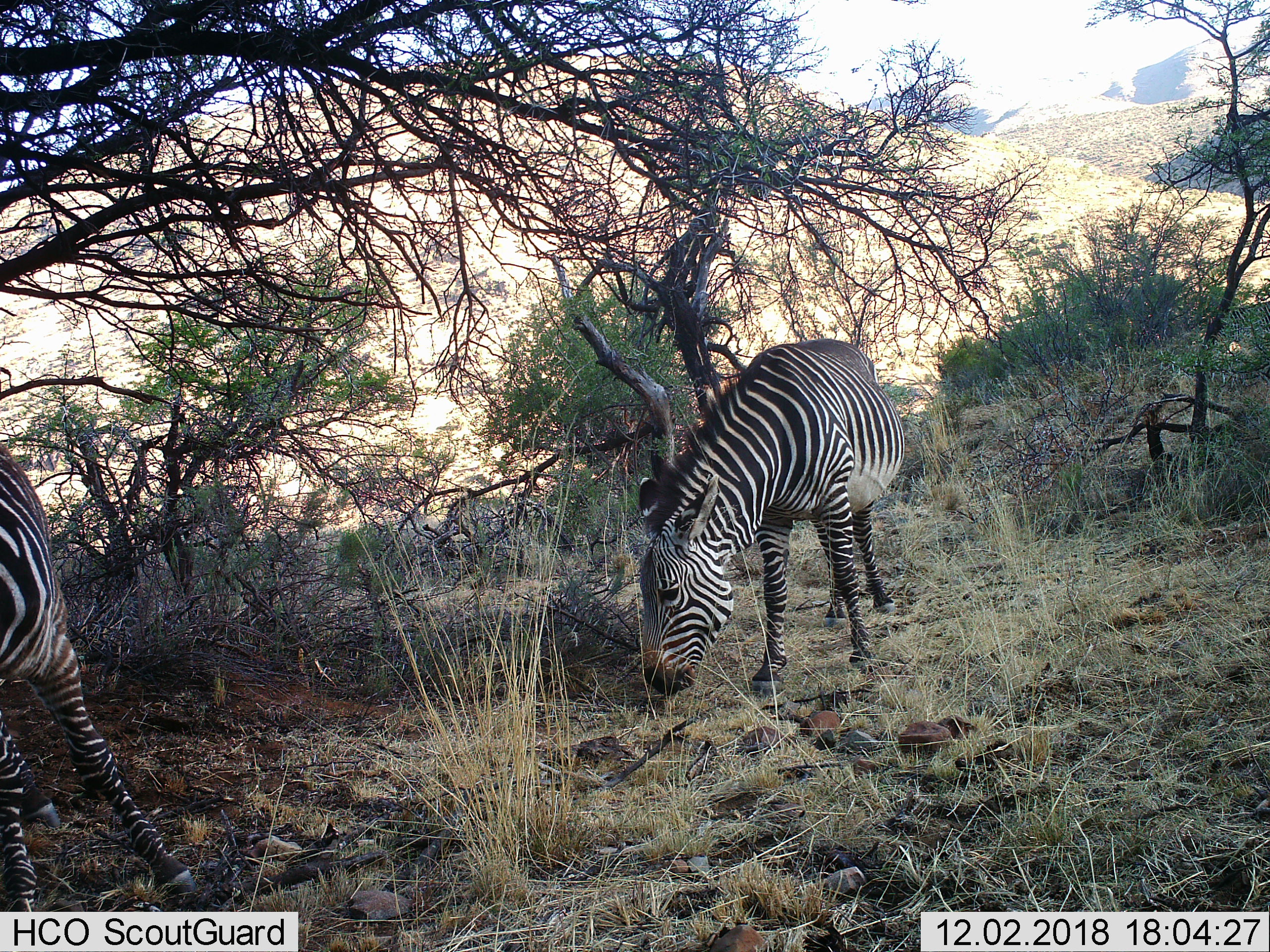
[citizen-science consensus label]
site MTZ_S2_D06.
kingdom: Animalia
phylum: Chordata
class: Mammalia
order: Perissodactyla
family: Equidae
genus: Equus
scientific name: Equus zebra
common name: mountain zebra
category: zebramountain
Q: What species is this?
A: Zebramountain (mountain zebra) (Equus zebra).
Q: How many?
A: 2.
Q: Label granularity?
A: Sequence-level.